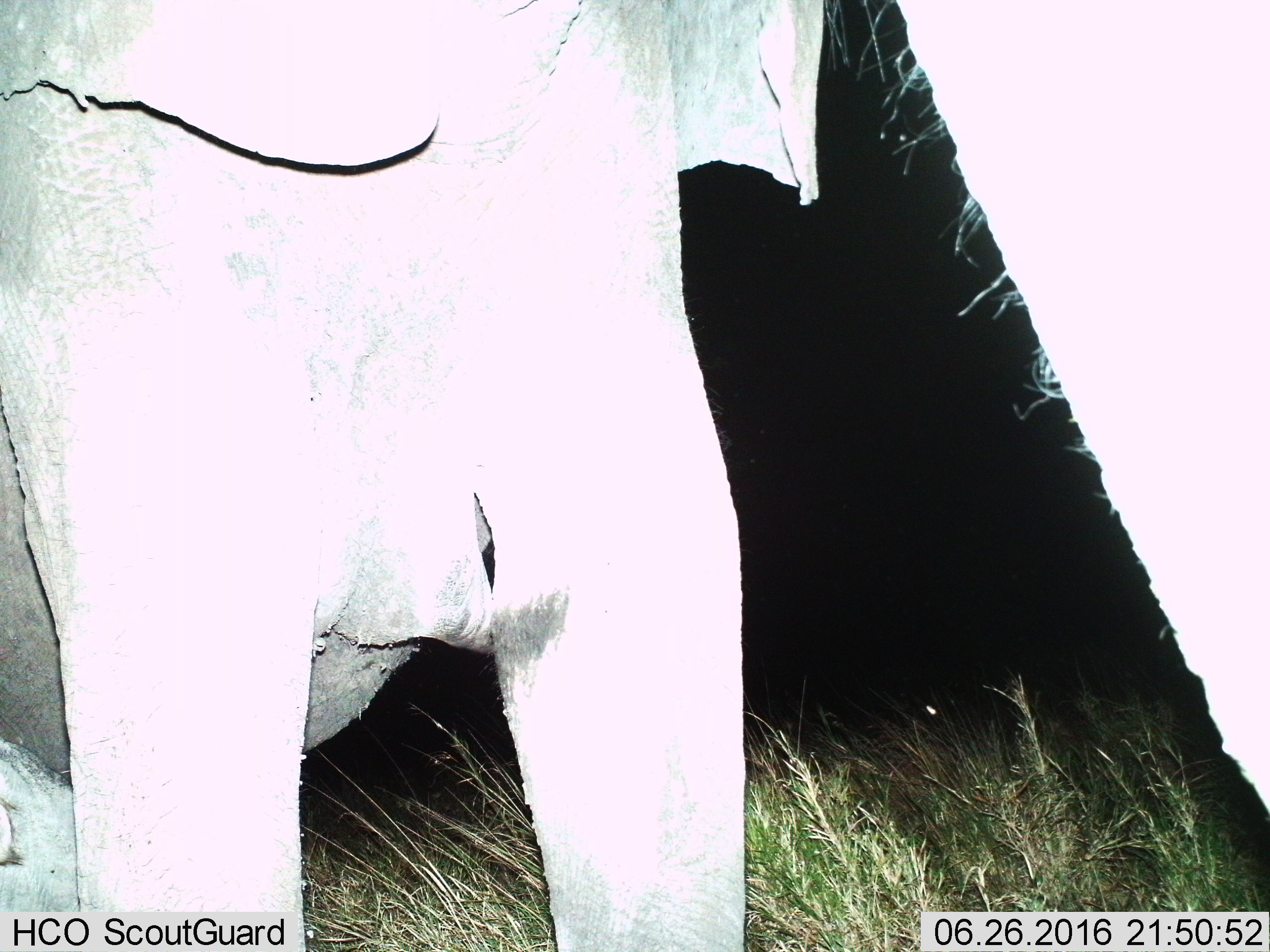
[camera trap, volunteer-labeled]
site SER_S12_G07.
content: unidentified animal